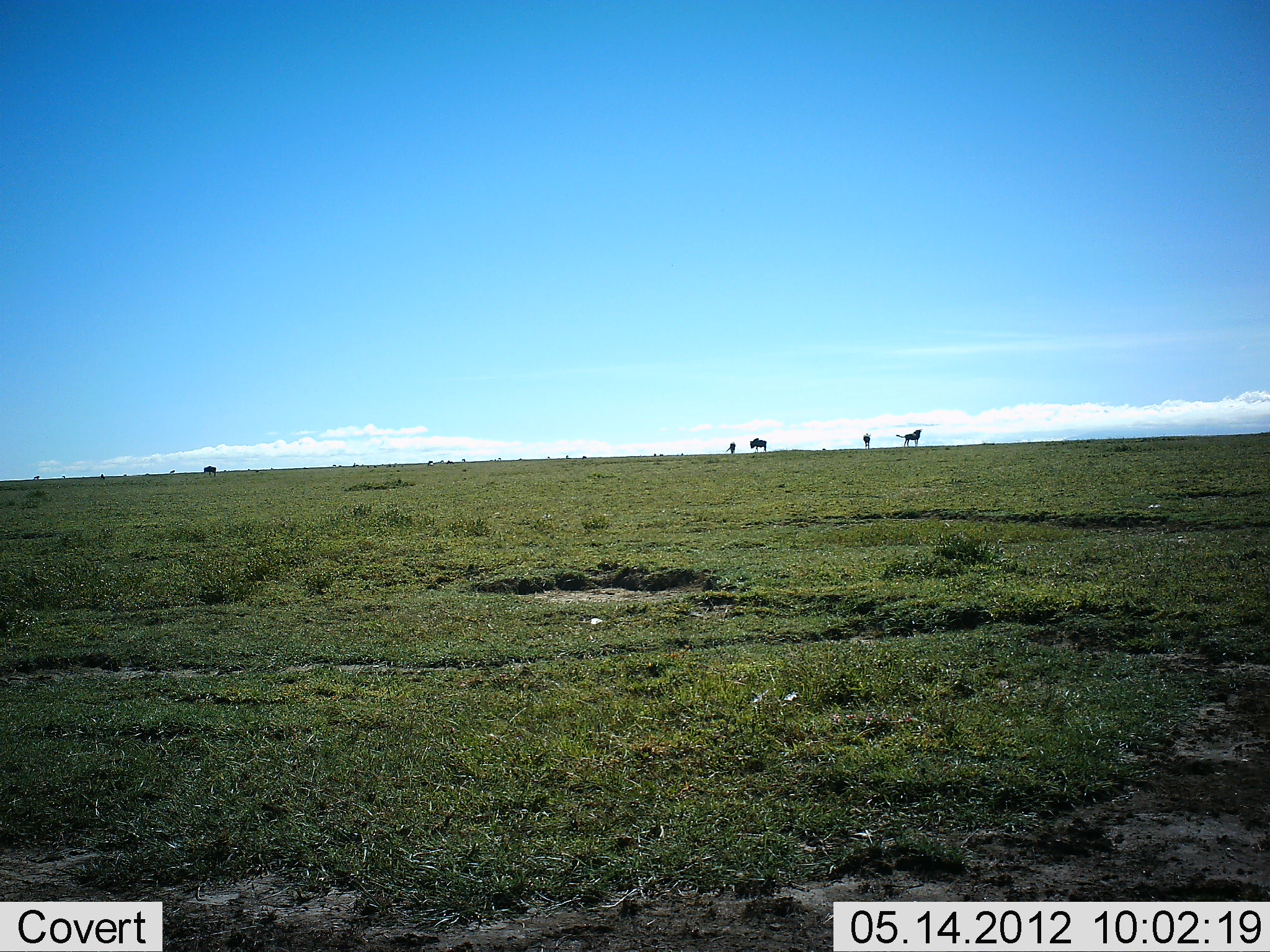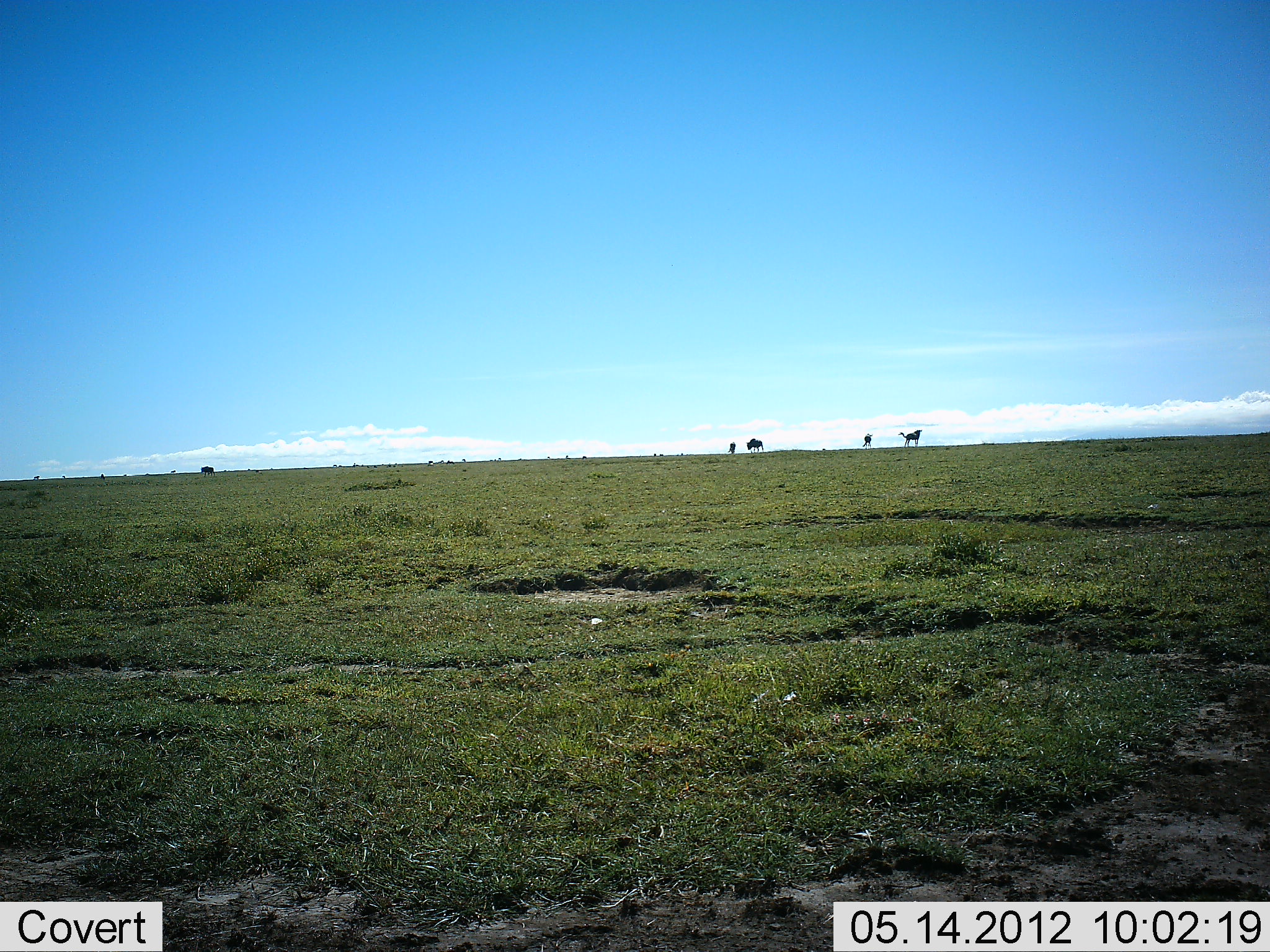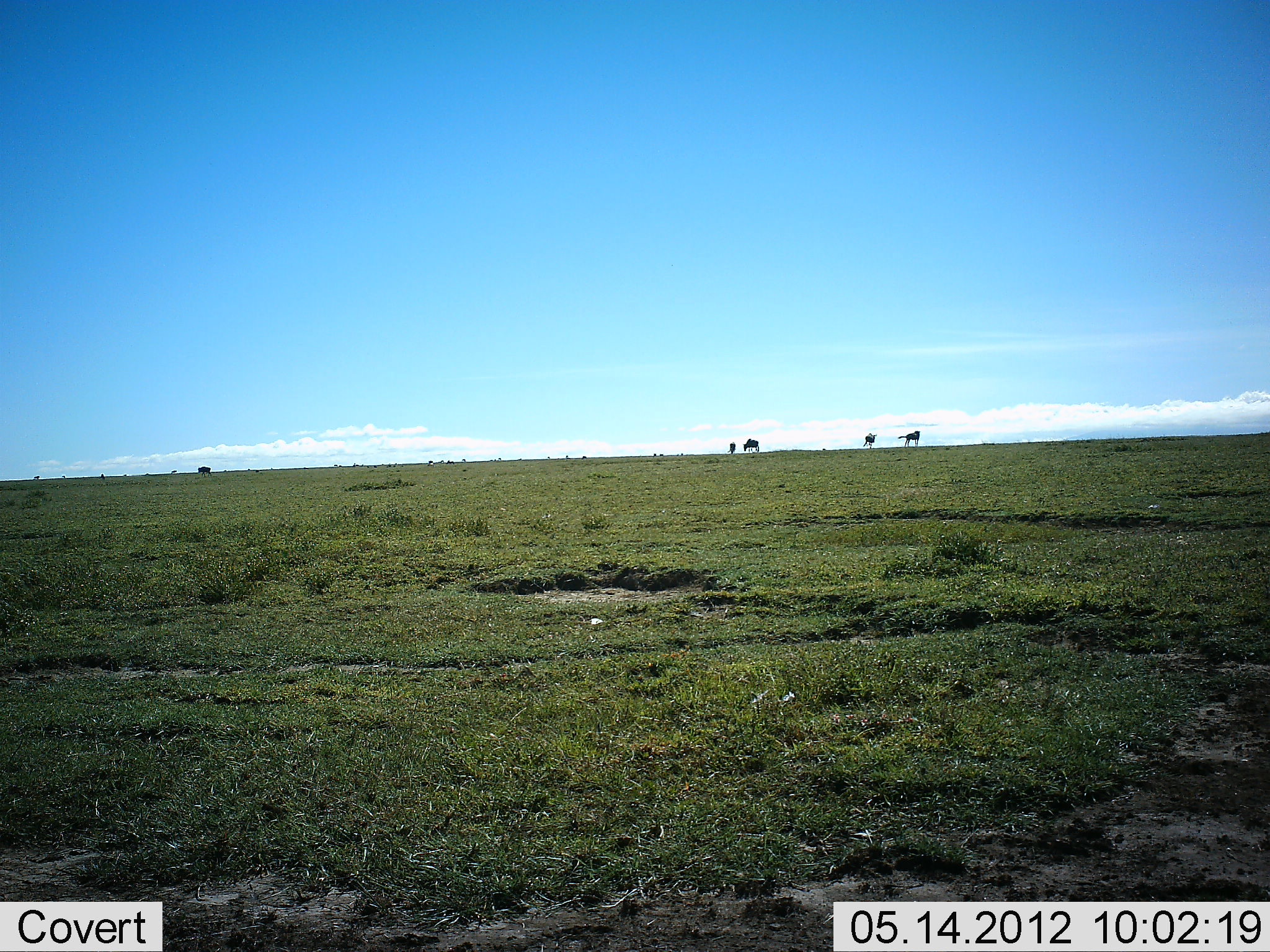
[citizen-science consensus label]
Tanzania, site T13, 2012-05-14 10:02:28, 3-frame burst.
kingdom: Animalia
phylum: Chordata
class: Mammalia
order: Artiodactyla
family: Bovidae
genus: Connochaetes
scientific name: Connochaetes taurinus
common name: blue wildebeest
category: wildebeest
Wildebeest (blue wildebeest) (Connochaetes taurinus), count 5. Behavior (volunteer vote fractions): standing 90%, resting 0%, moving 50%, interacting 0%. Young present (vote fraction): 0%. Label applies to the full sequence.